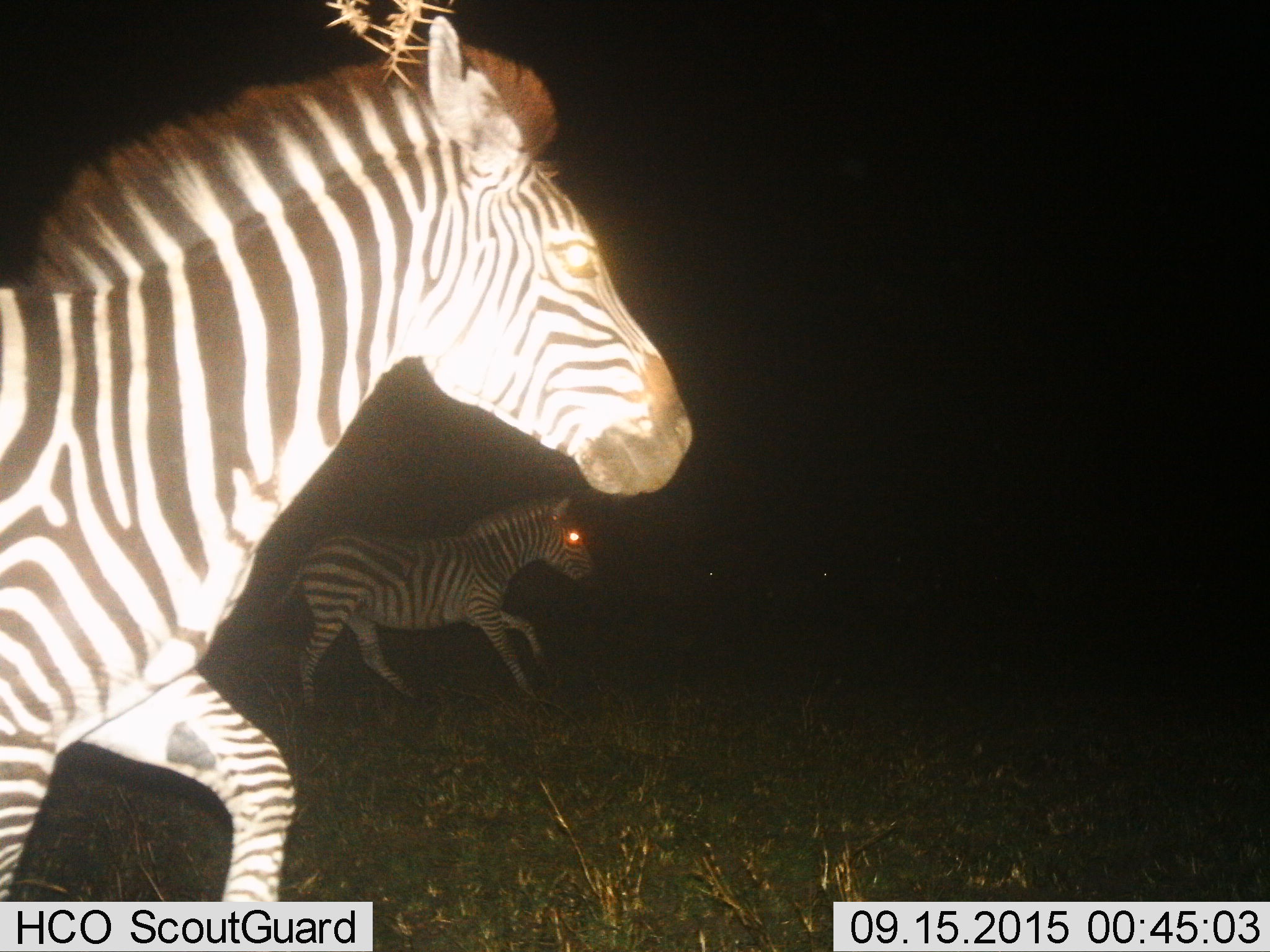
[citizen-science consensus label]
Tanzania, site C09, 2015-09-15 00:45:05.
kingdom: Animalia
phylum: Chordata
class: Mammalia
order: Perissodactyla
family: Equidae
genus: Equus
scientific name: Equus quagga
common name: plains zebra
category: zebra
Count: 2.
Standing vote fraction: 11%.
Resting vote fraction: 0%.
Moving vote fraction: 95%.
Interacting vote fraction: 0%.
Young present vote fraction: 11%.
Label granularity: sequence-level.